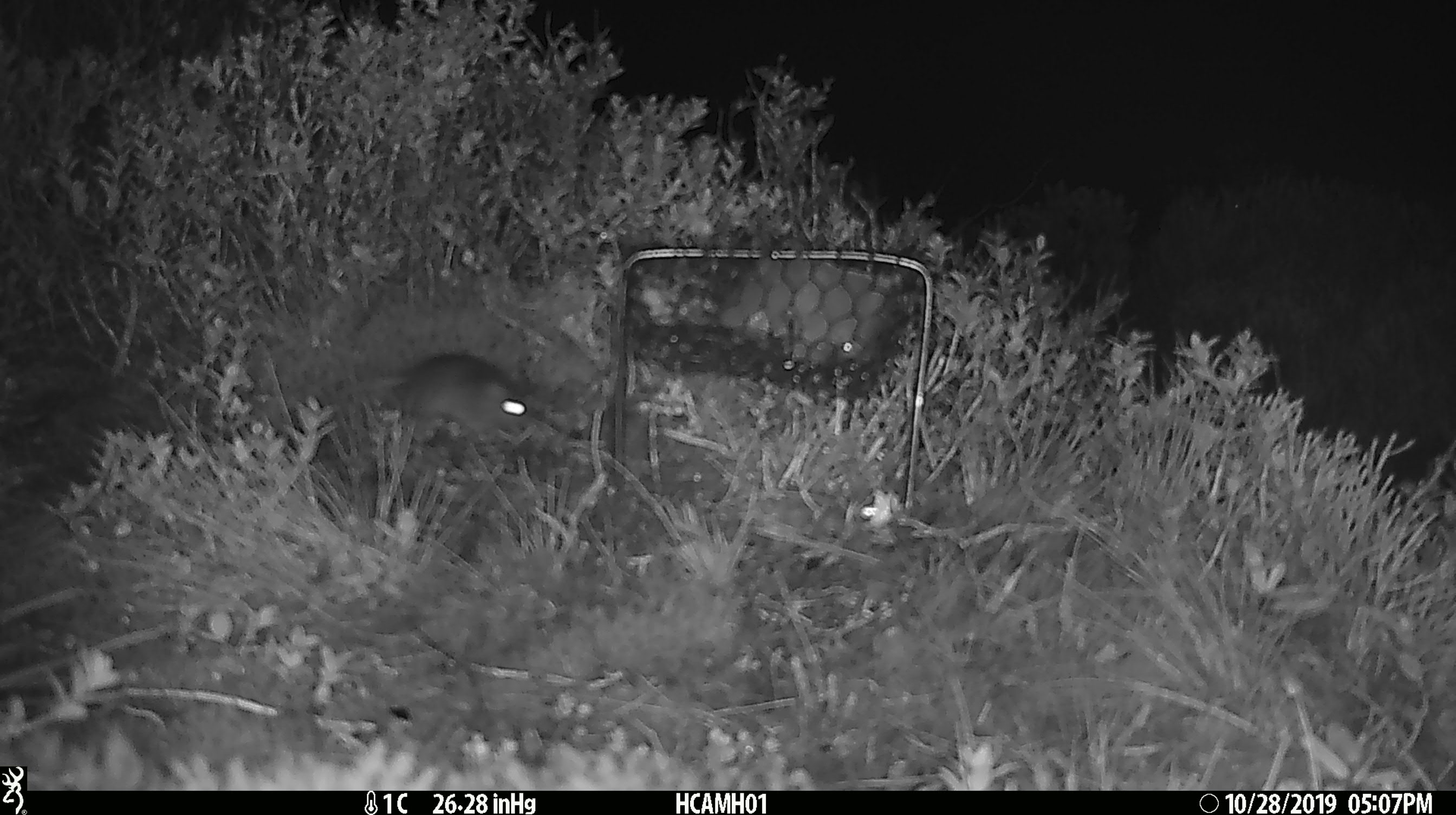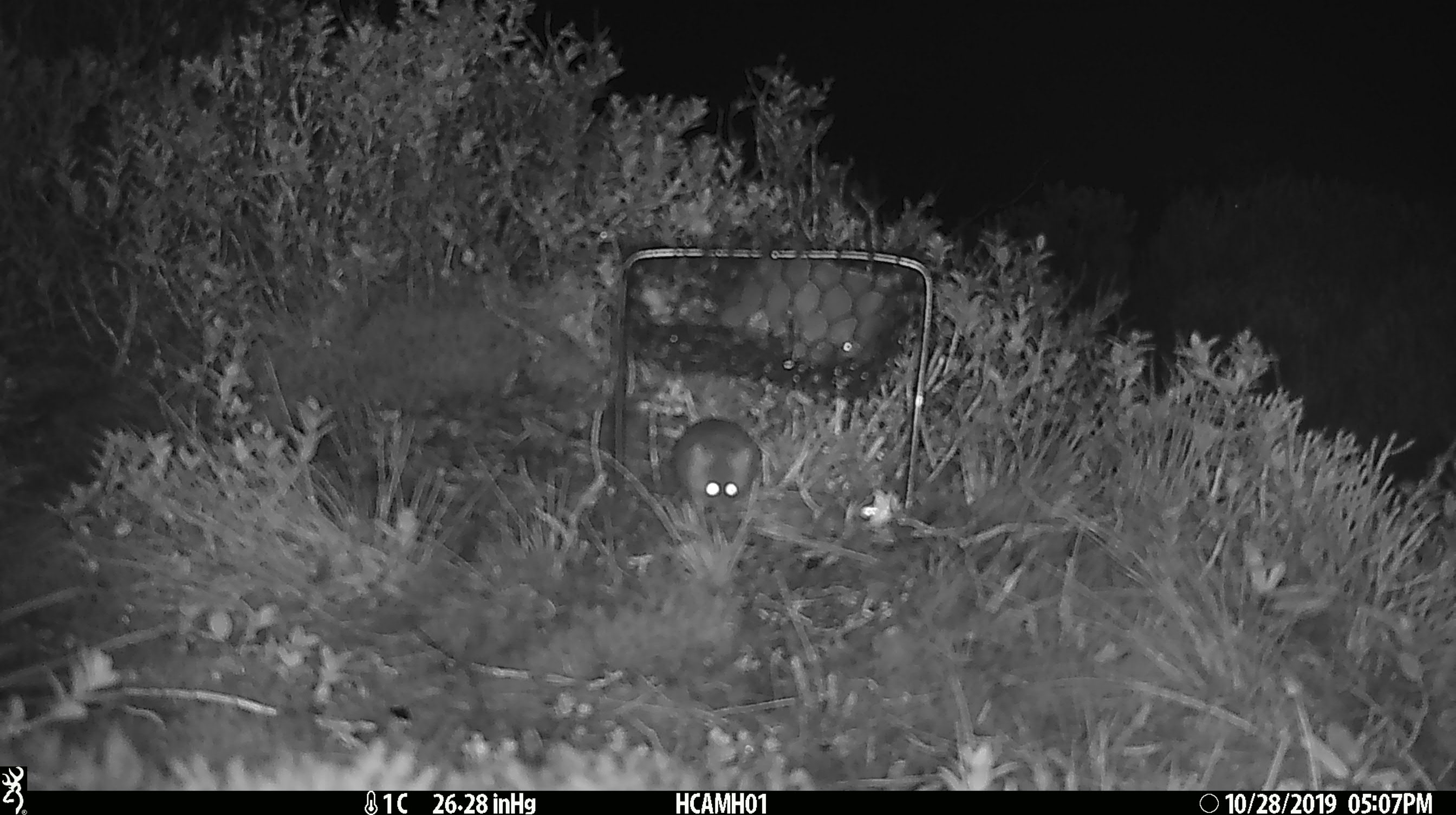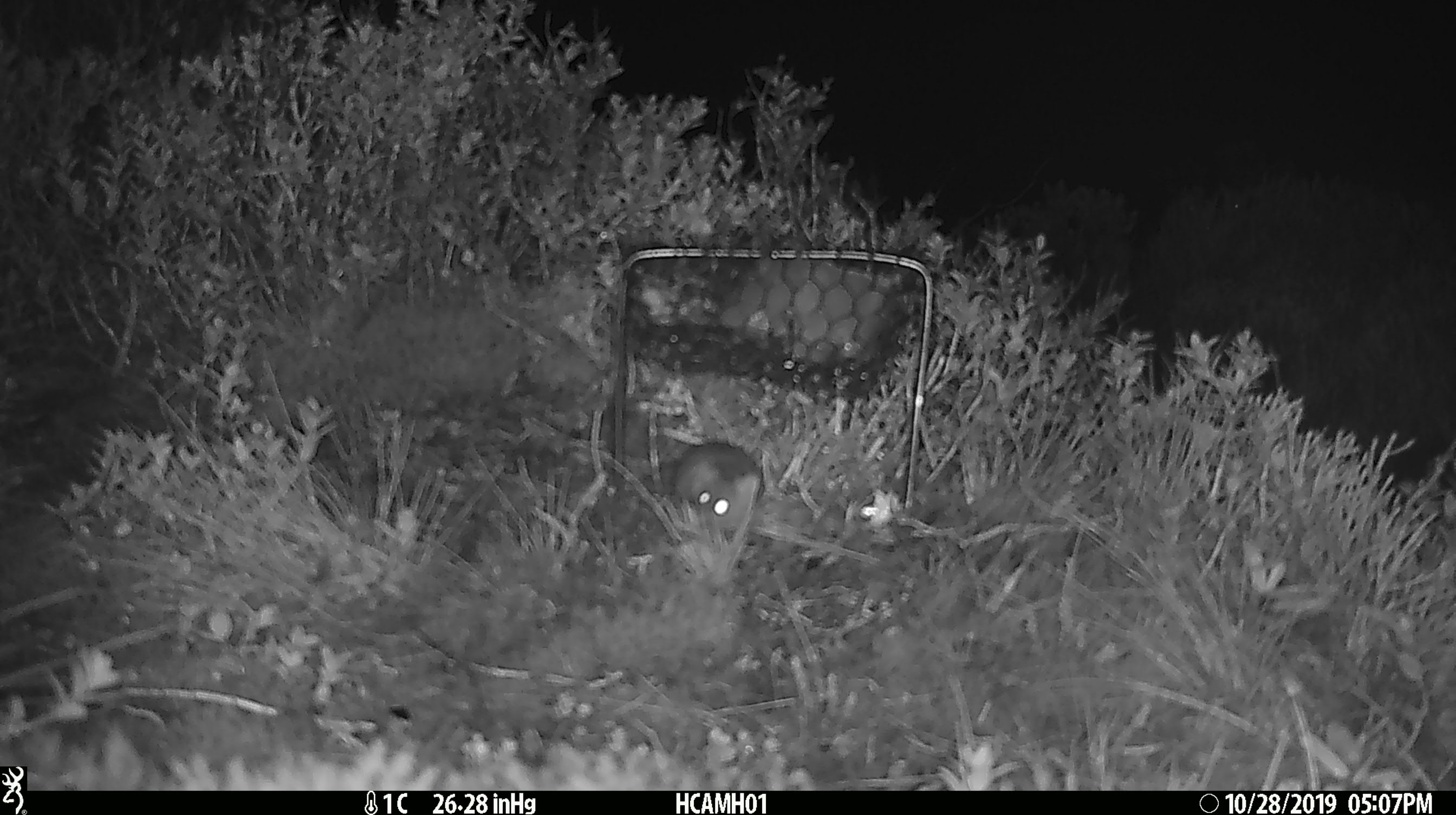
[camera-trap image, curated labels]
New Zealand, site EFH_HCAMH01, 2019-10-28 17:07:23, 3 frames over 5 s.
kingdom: Animalia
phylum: Chordata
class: Mammalia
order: Rodentia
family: Muridae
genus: Mus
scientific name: Mus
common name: mouse